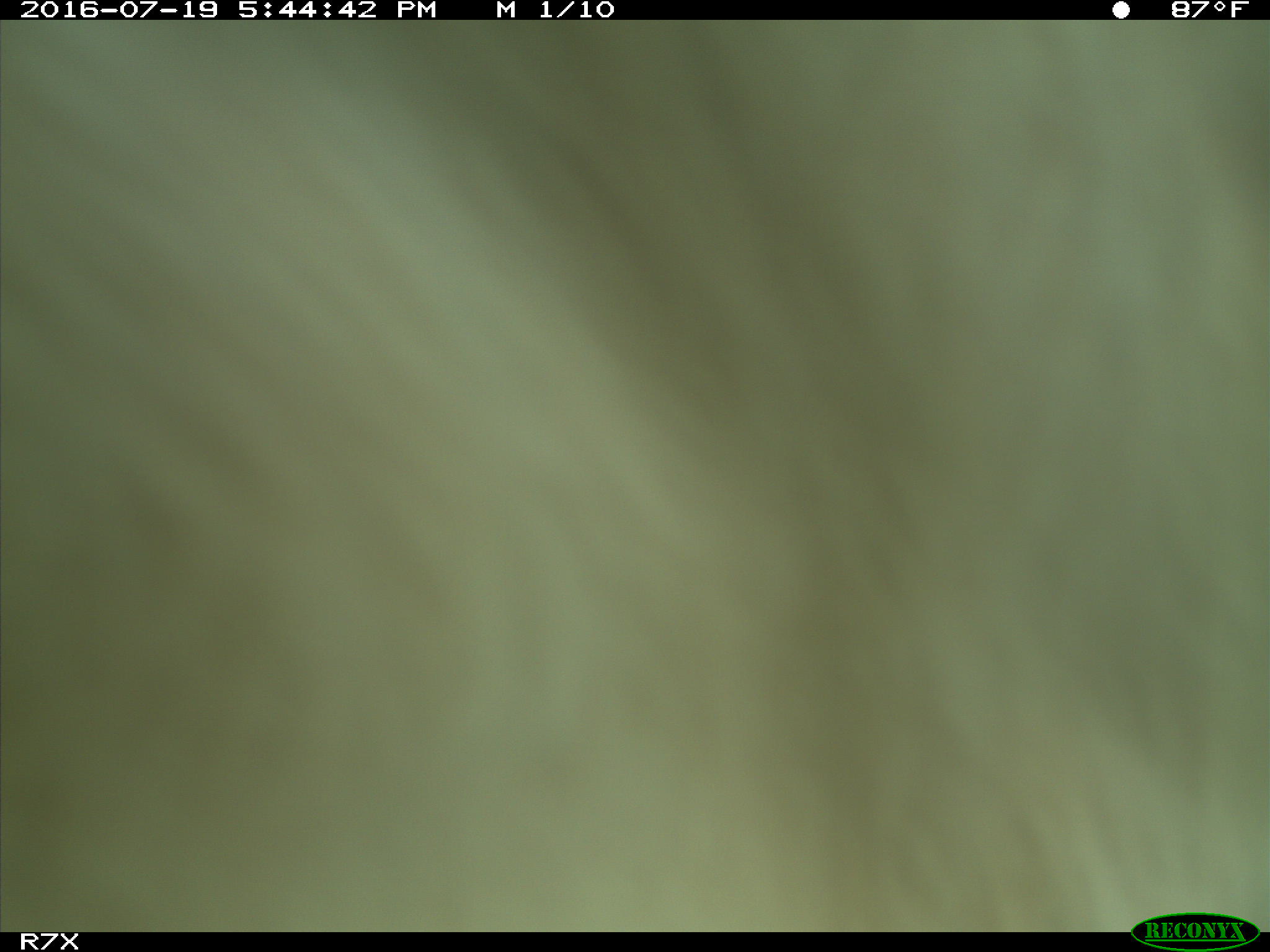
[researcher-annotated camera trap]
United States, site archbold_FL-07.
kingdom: Animalia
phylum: Chordata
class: Mammalia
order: Artiodactyla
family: Bovidae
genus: Bos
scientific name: Bos taurus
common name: domestic cow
Bos taurus (domestic cow).